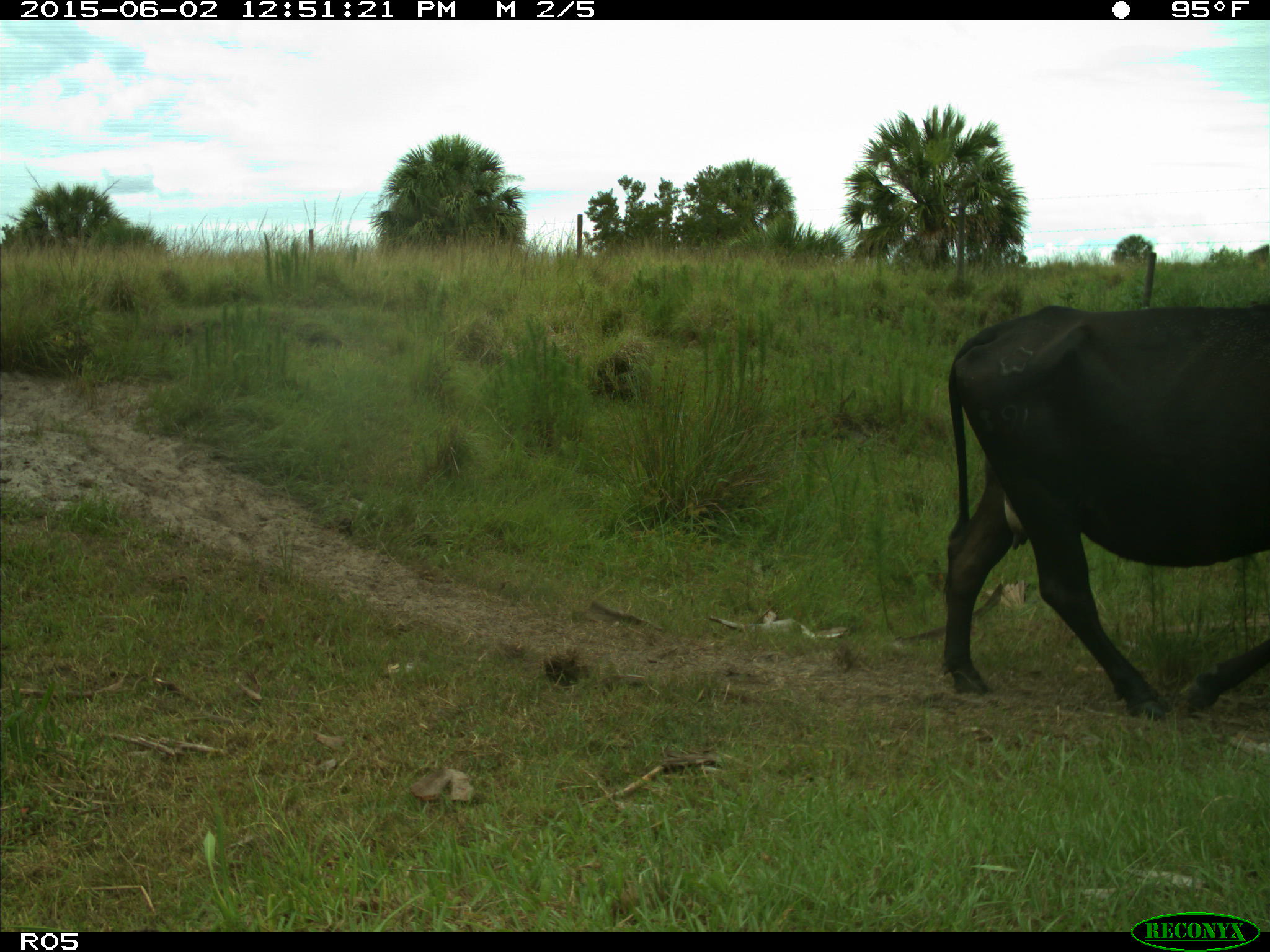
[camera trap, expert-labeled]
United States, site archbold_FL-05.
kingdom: Animalia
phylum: Chordata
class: Mammalia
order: Artiodactyla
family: Bovidae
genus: Bos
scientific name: Bos taurus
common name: domestic cow